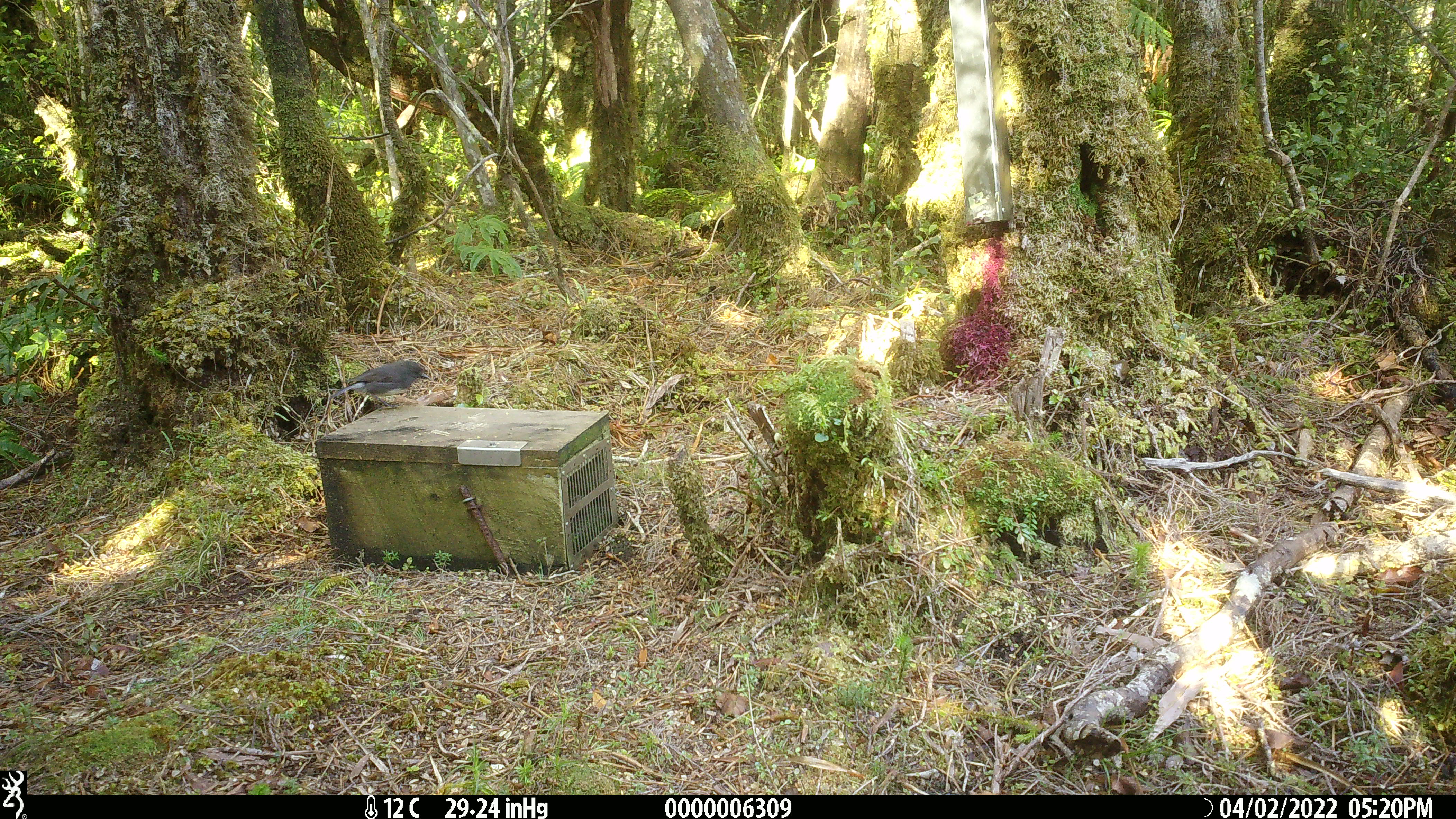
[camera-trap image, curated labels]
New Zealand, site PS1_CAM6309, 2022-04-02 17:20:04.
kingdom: Animalia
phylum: Chordata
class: Aves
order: Passeriformes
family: Petroicidae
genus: Petroica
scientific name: Petroica australis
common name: new zealand robin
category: robin